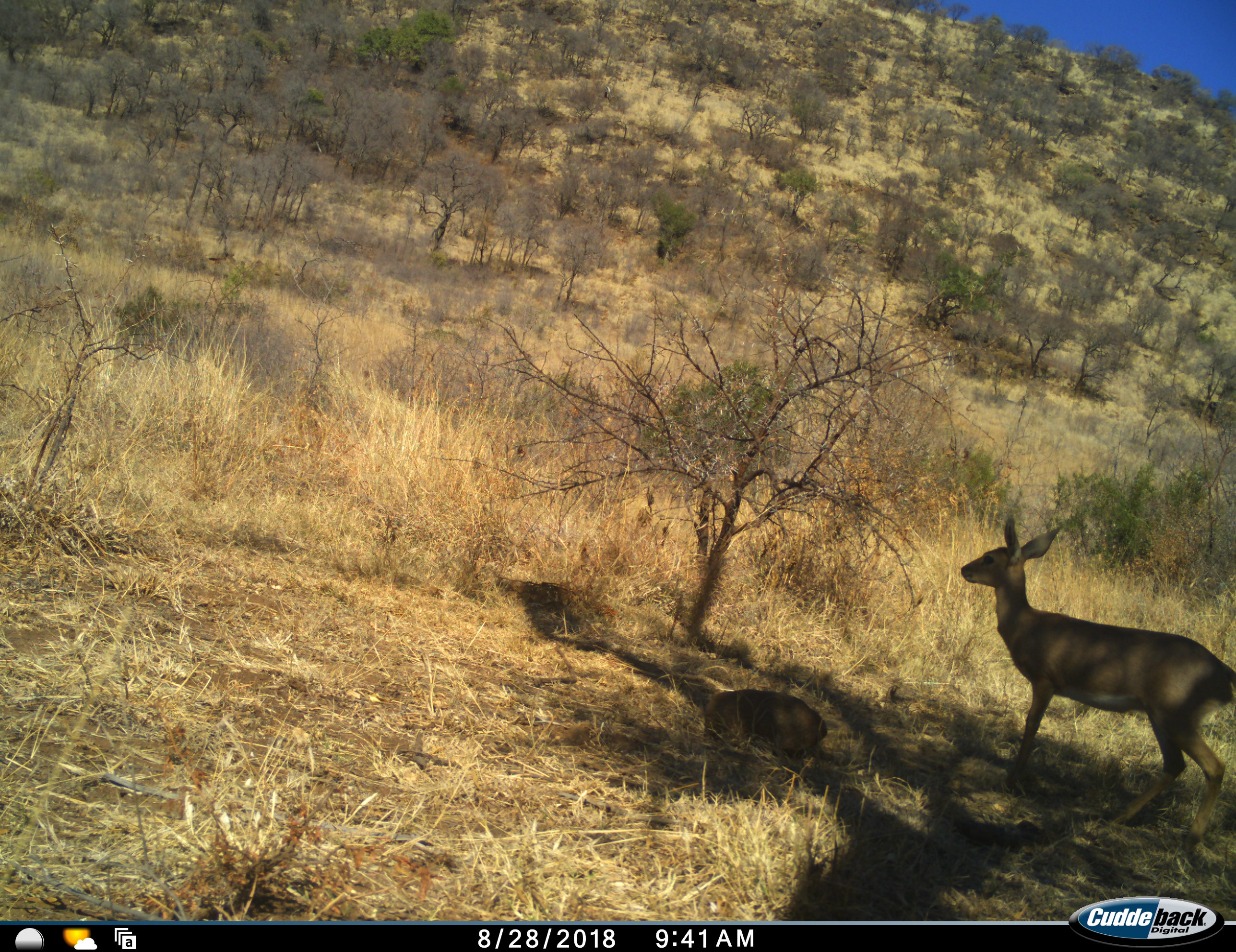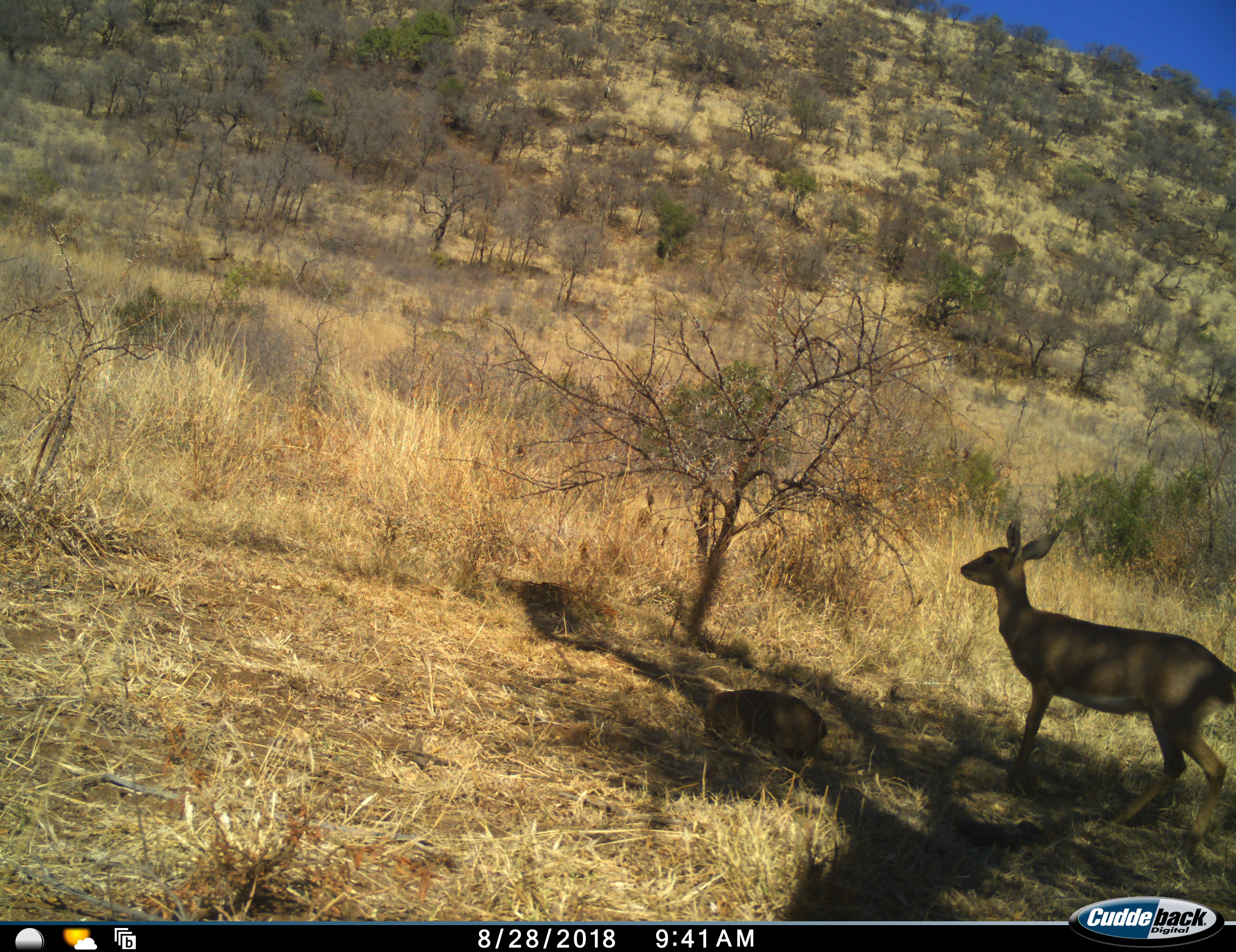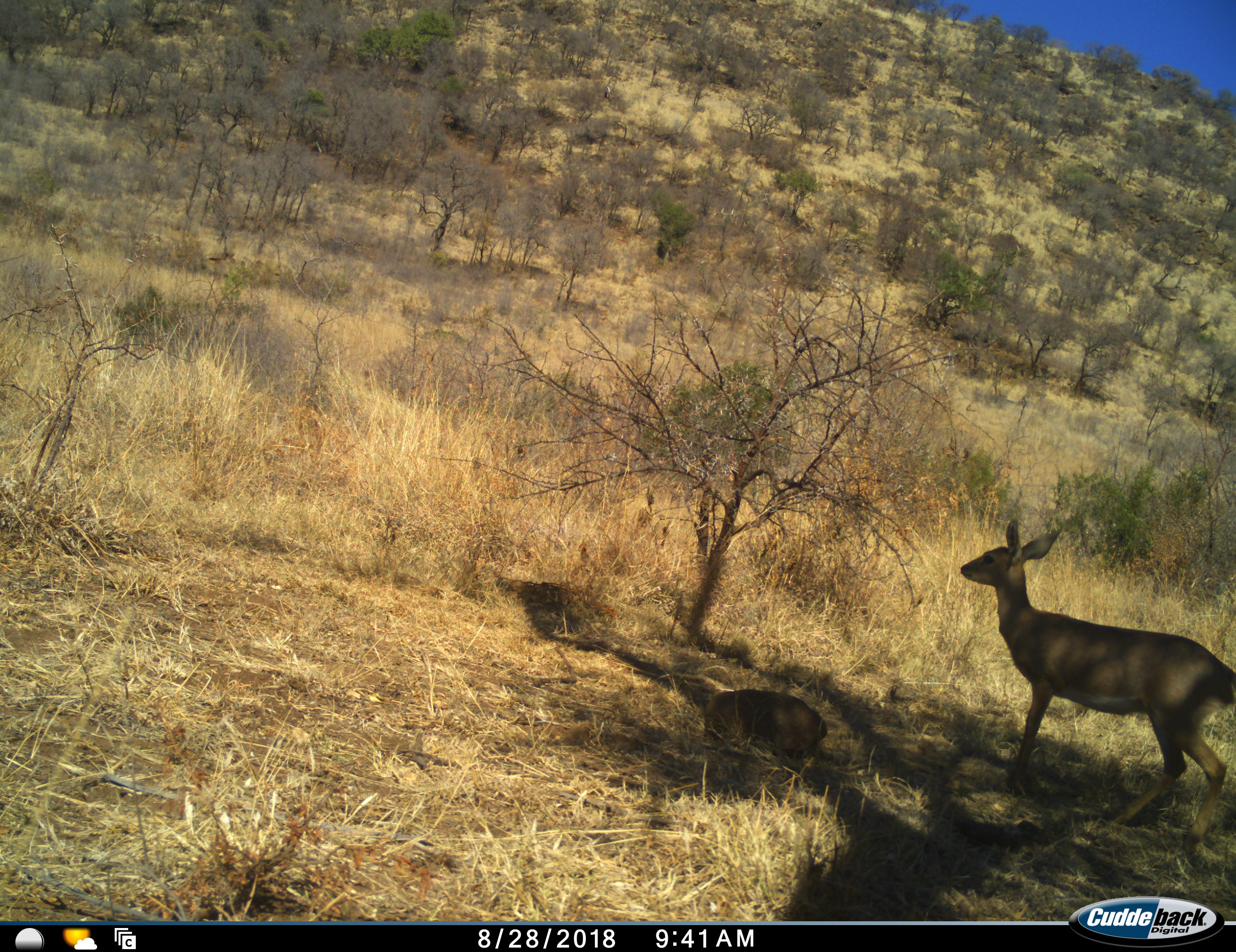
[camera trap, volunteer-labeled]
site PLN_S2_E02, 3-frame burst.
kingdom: Animalia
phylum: Chordata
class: Mammalia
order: Artiodactyla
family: Bovidae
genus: Aepyceros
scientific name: Aepyceros melampus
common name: impala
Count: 1.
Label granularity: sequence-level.